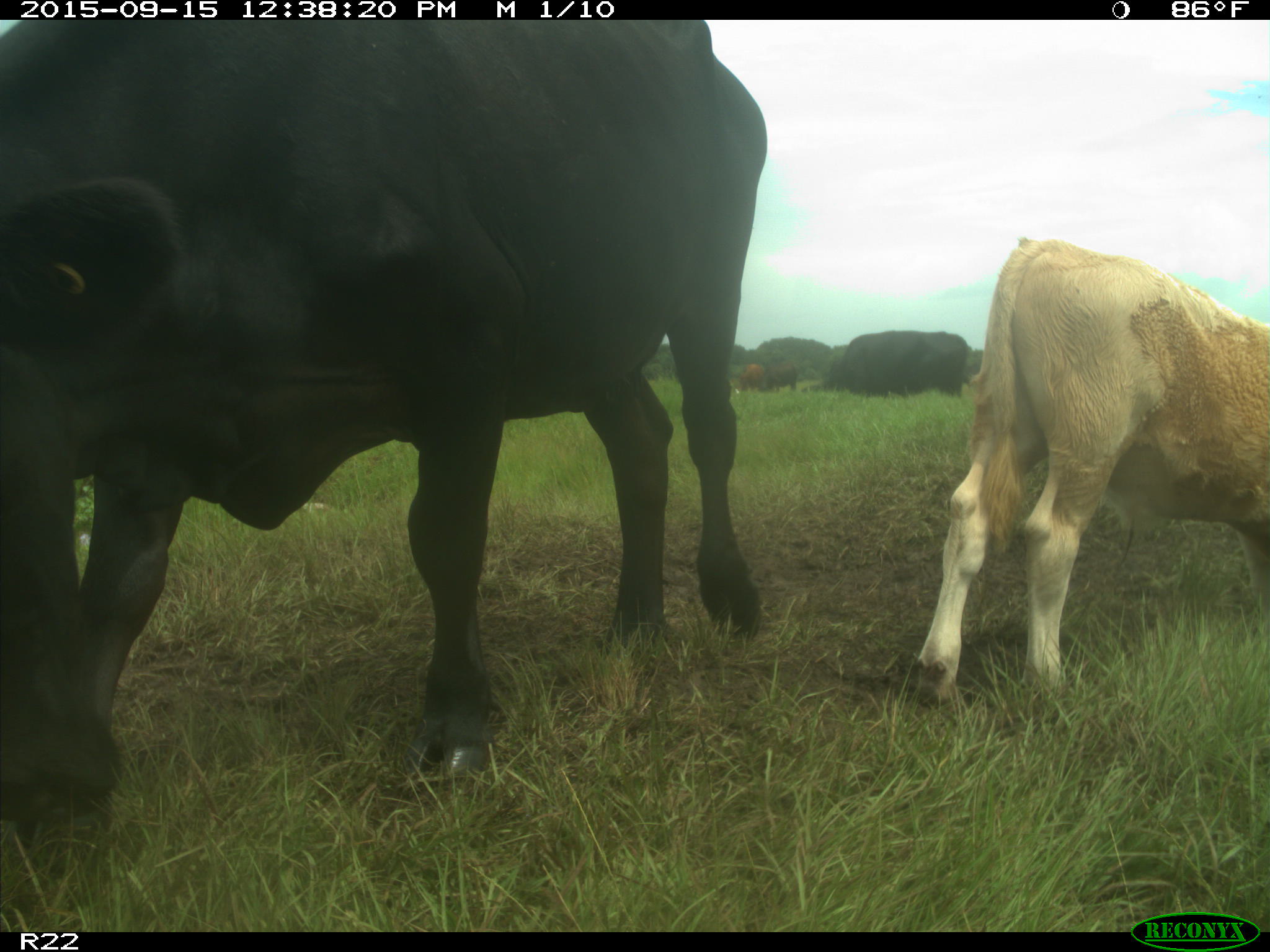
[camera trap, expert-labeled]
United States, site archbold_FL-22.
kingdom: Animalia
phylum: Chordata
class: Mammalia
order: Artiodactyla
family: Bovidae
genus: Bos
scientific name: Bos taurus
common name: domestic cow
Bos taurus (domestic cow).